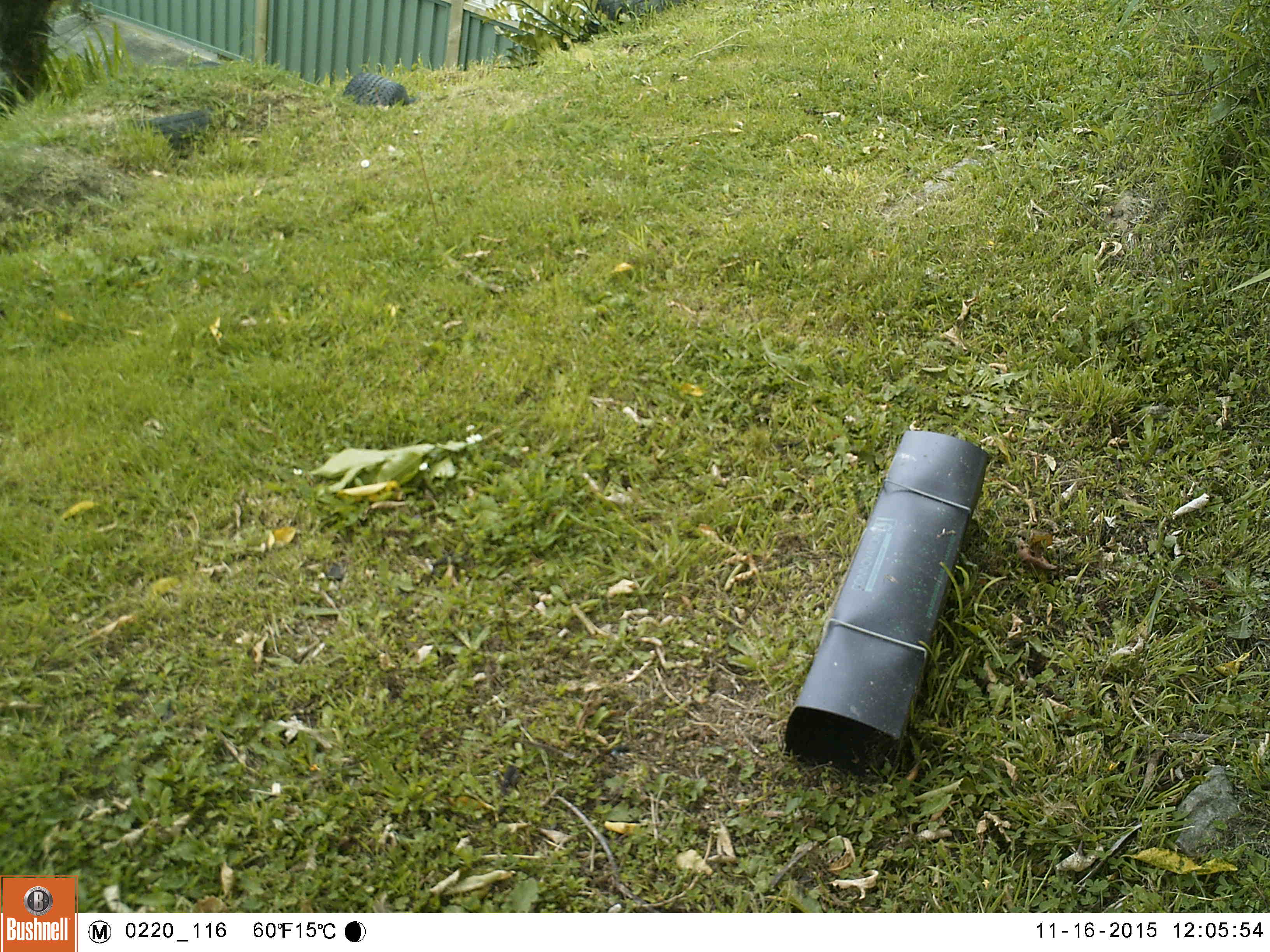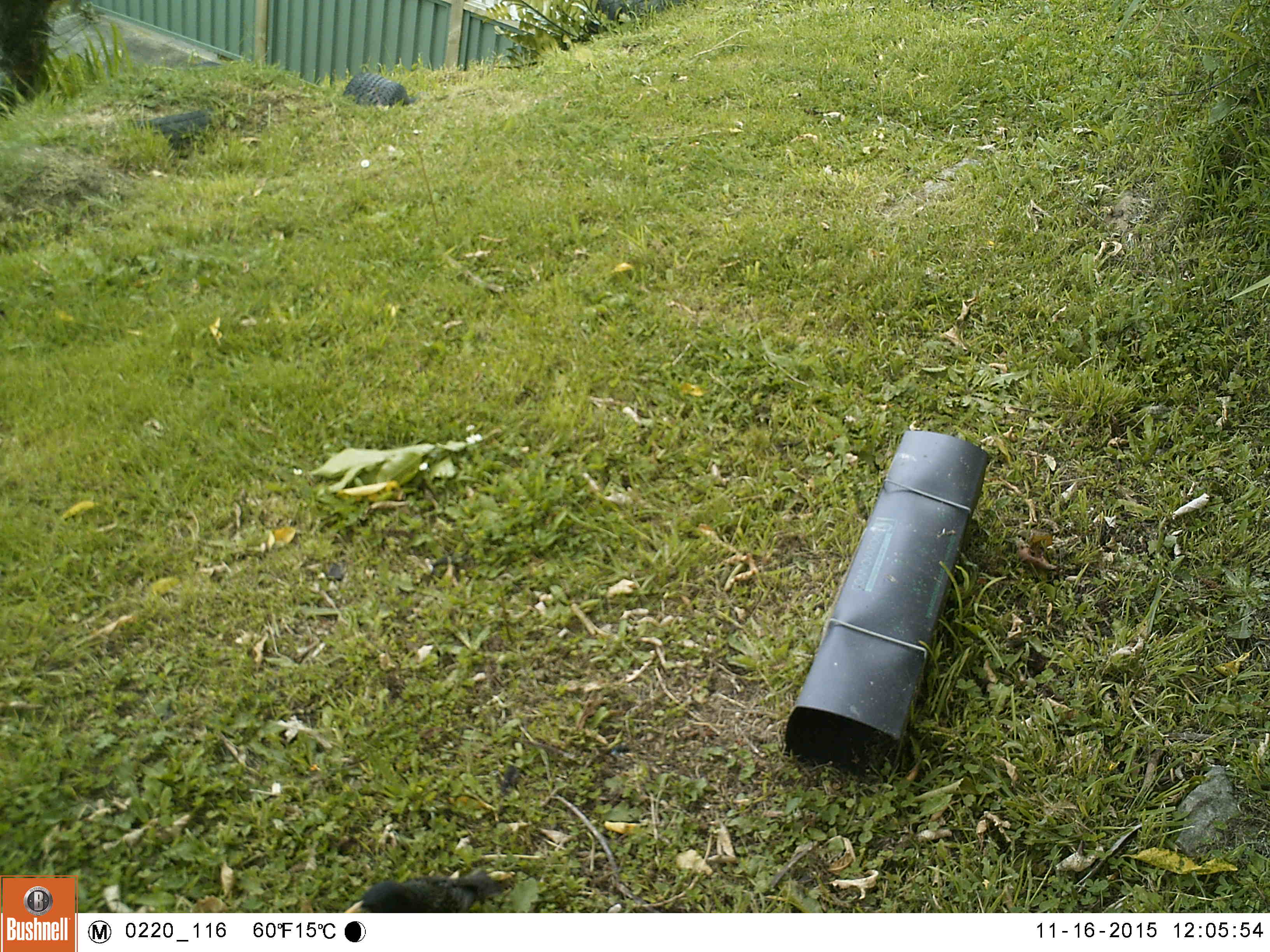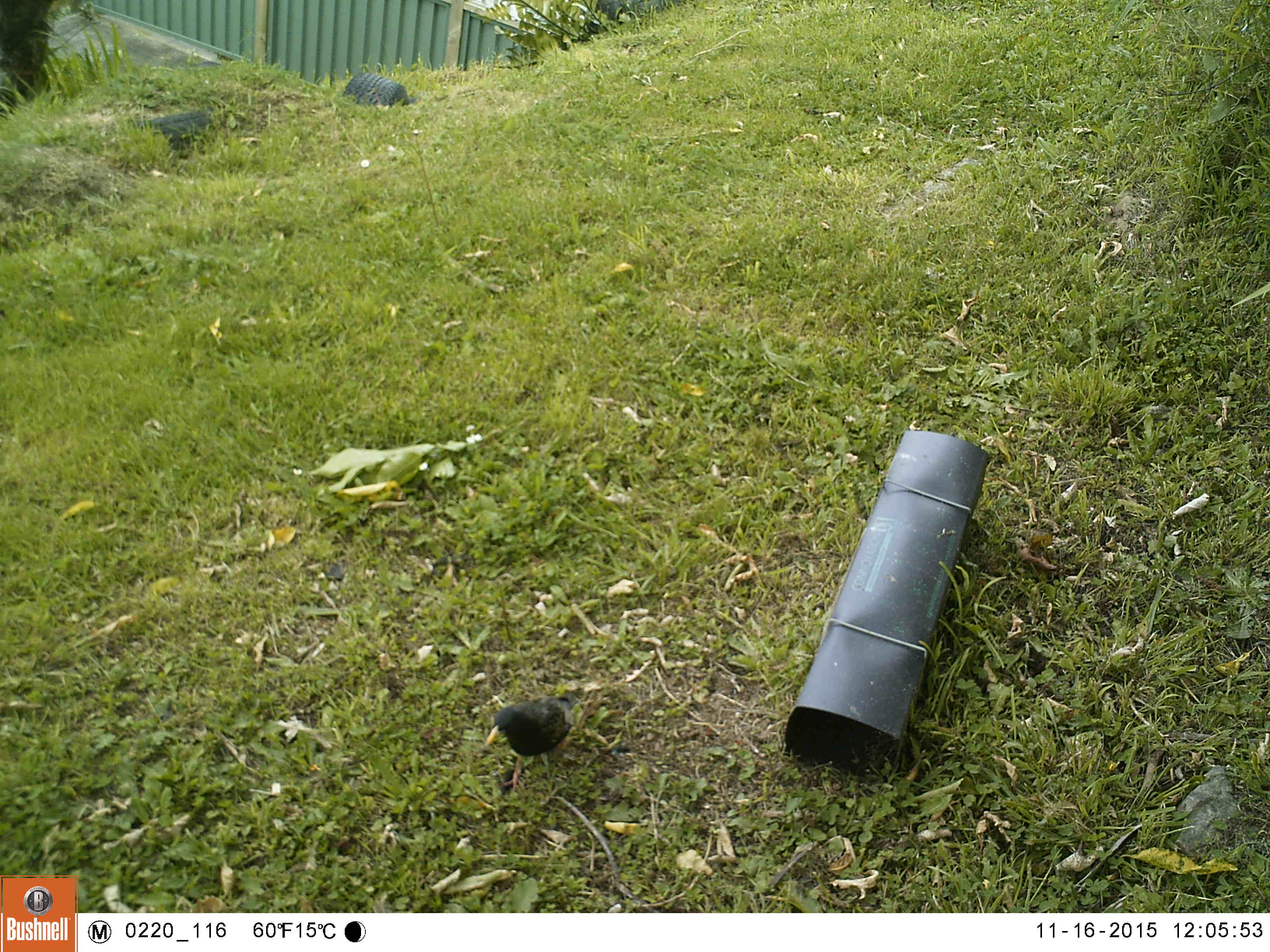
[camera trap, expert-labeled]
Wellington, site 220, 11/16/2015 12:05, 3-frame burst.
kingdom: Animalia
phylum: Chordata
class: Aves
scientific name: Aves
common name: bird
Bird (Aves).